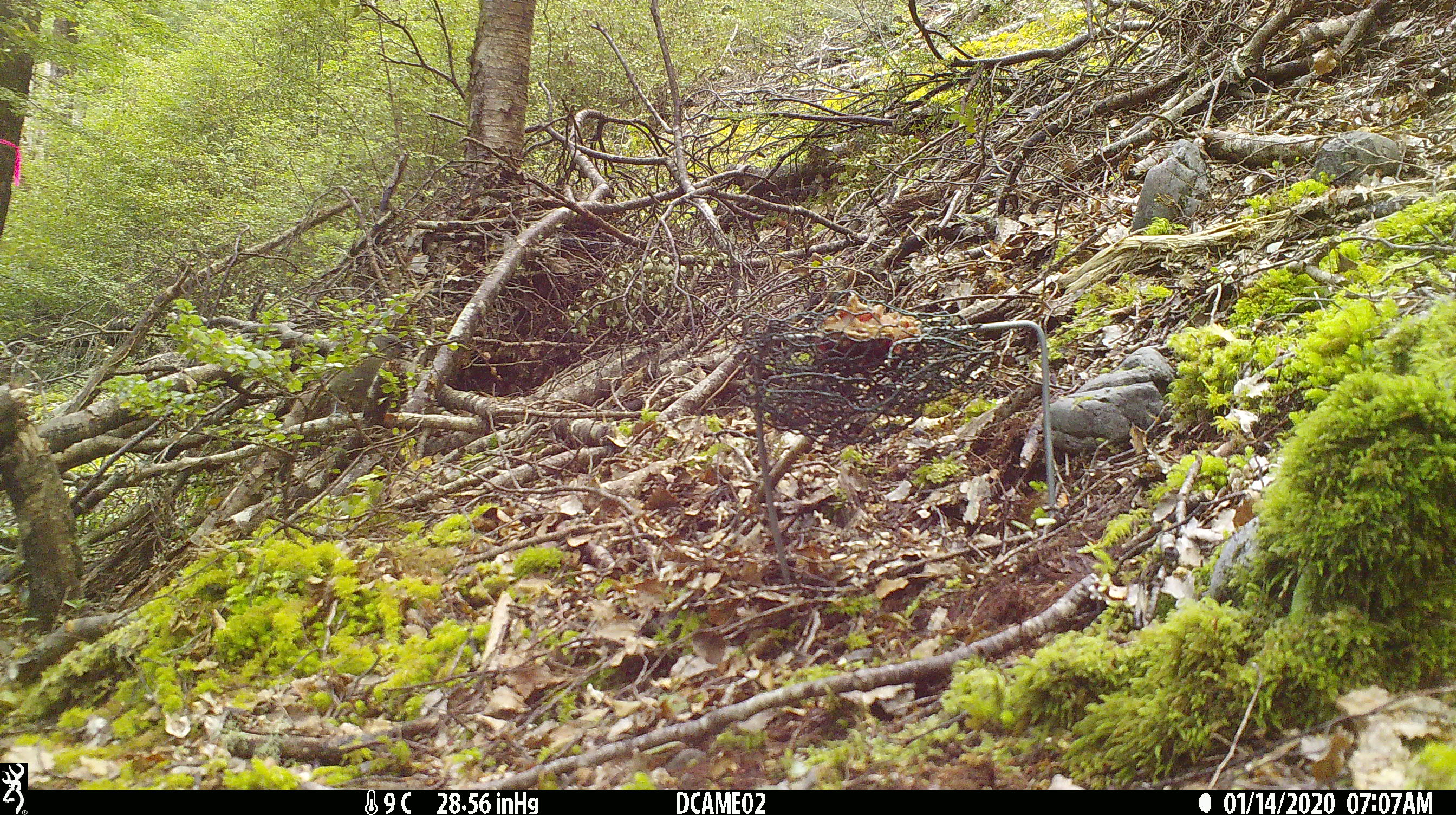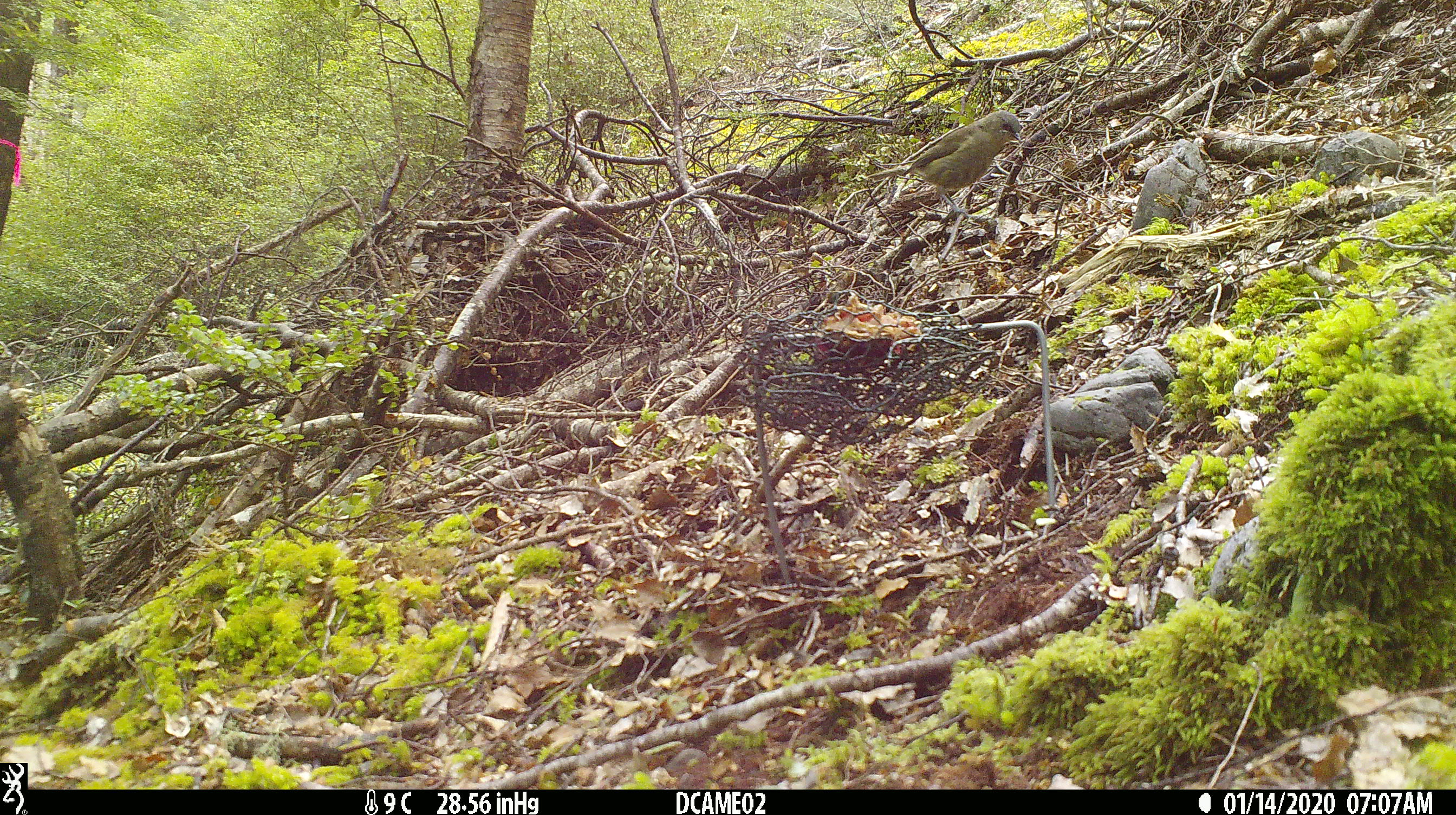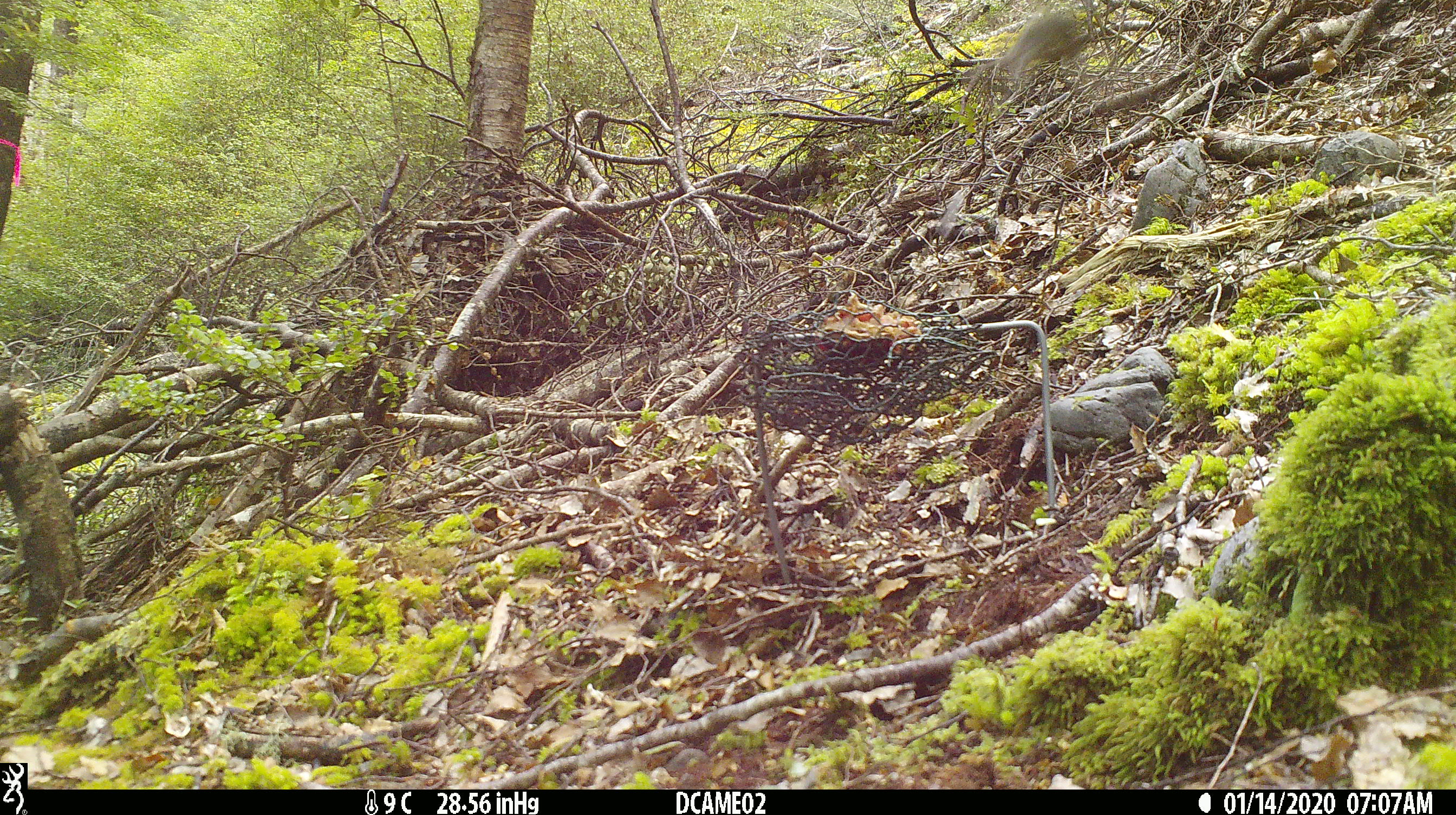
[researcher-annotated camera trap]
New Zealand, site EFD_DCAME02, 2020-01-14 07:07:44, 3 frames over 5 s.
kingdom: Animalia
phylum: Chordata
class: Aves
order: Passeriformes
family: Turdidae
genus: Turdus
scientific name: Turdus merula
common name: eurasian blackbird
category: blackbird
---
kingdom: Animalia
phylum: Chordata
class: Aves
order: Passeriformes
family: Meliphagidae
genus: Anthornis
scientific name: Anthornis melanura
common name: new zealand bellbird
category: bellbird